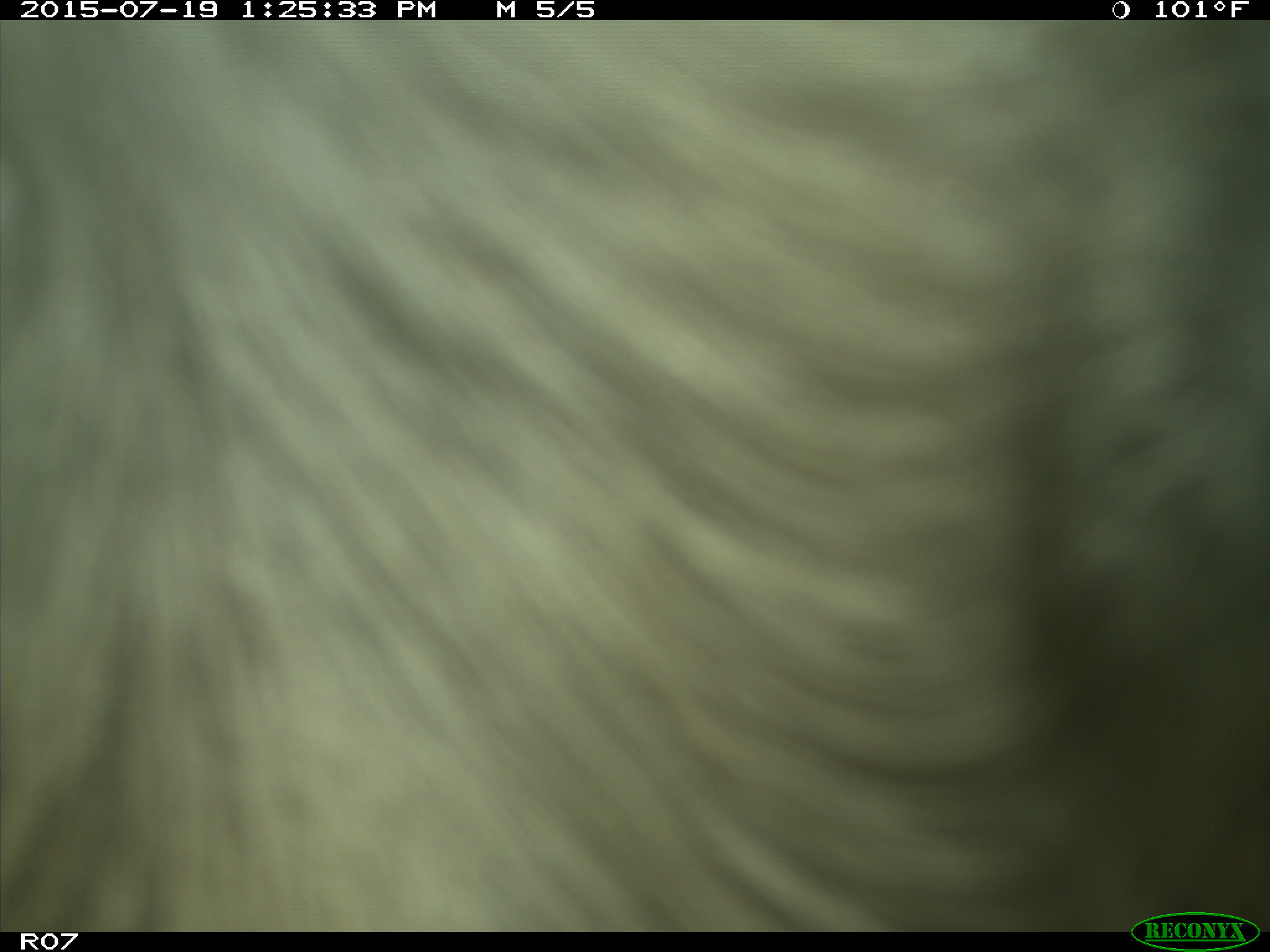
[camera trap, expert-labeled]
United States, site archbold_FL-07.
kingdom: Animalia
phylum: Chordata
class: Mammalia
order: Artiodactyla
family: Bovidae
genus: Bos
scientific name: Bos taurus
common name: domestic cow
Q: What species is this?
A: Bos taurus (domestic cow).